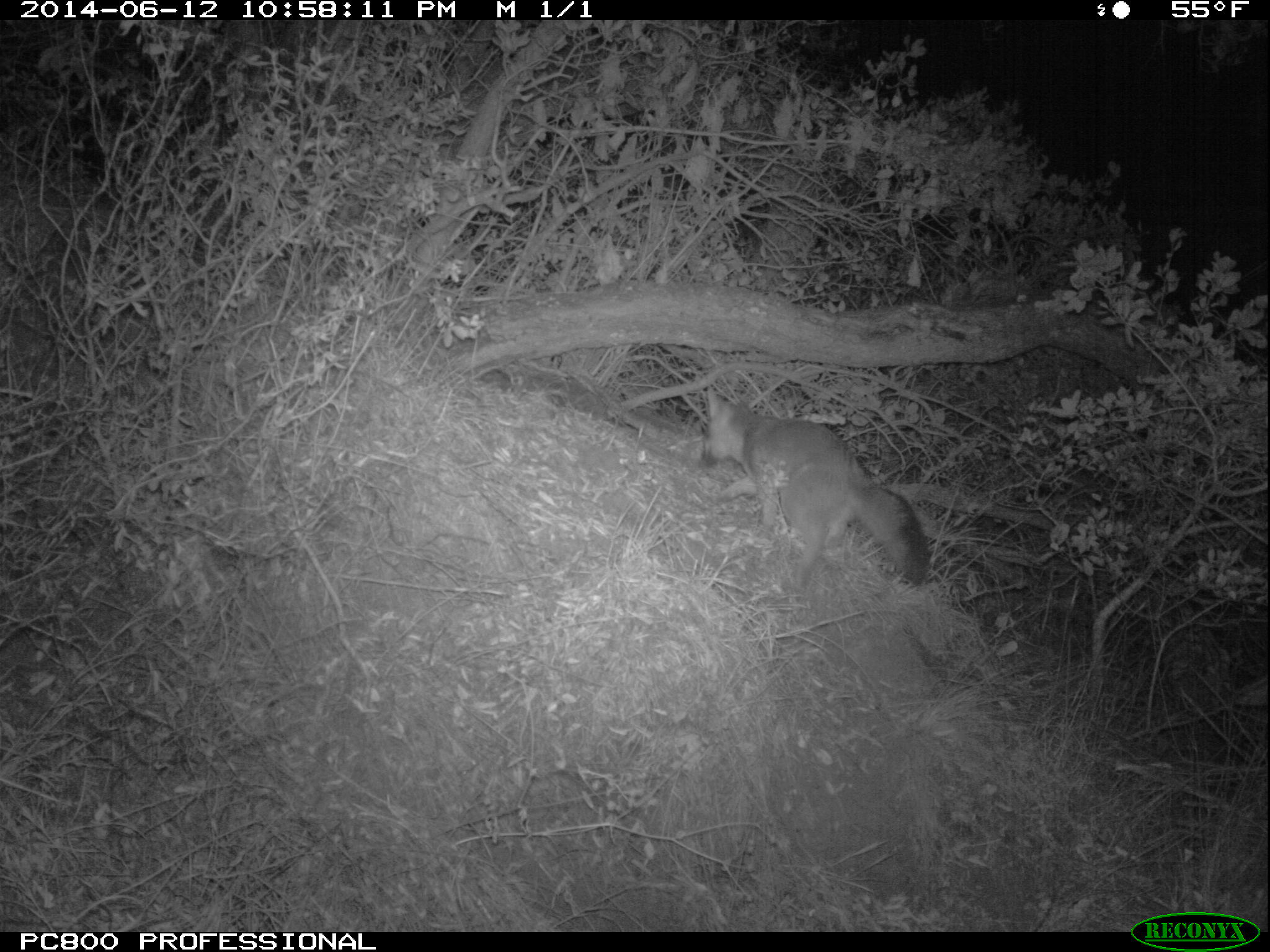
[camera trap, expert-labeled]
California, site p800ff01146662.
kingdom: Animalia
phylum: Chordata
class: Mammalia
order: Carnivora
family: Canidae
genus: Urocyon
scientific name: Urocyon littoralis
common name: island fox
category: fox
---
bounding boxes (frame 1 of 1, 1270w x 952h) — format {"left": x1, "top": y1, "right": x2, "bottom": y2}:
fox: {"left": 701, "top": 384, "right": 931, "bottom": 588}